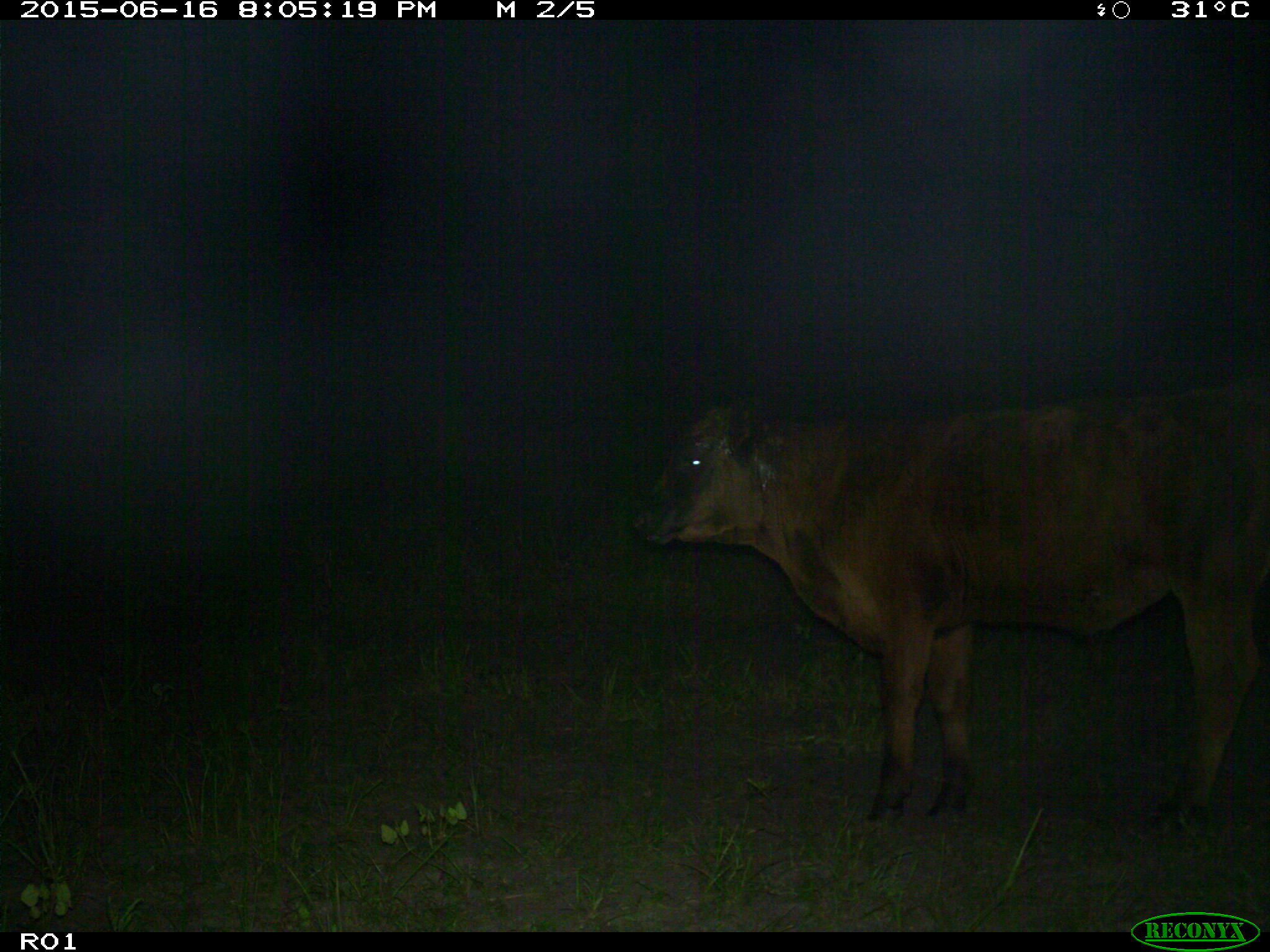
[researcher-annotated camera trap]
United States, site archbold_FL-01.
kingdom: Animalia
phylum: Chordata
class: Mammalia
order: Artiodactyla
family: Bovidae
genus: Bos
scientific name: Bos taurus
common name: domestic cow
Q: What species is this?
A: Bos taurus (domestic cow).